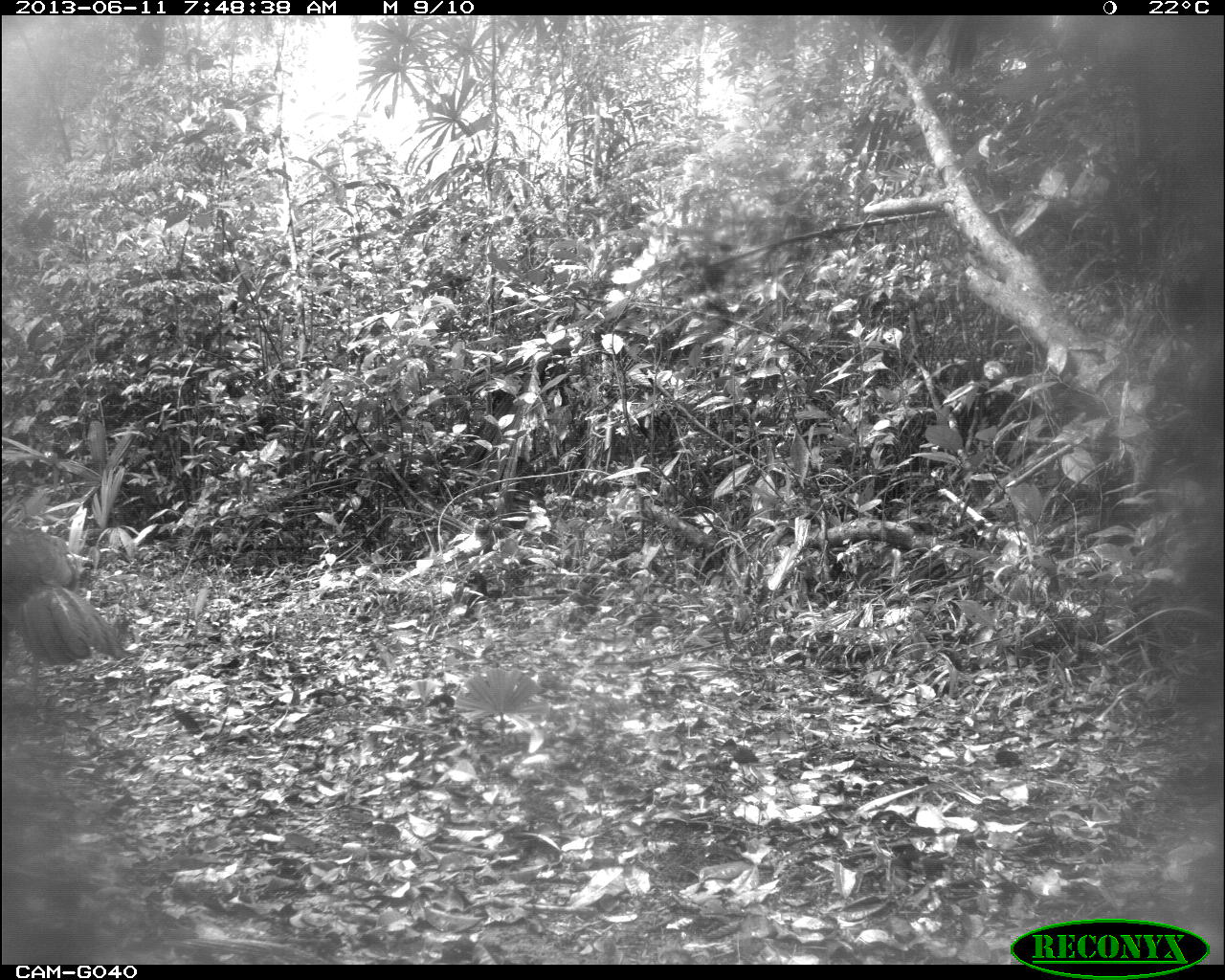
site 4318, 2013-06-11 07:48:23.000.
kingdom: Animalia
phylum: Chordata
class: Aves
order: Galliformes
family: Cracidae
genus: Crax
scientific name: Crax rubra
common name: great curassow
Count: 1.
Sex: male.